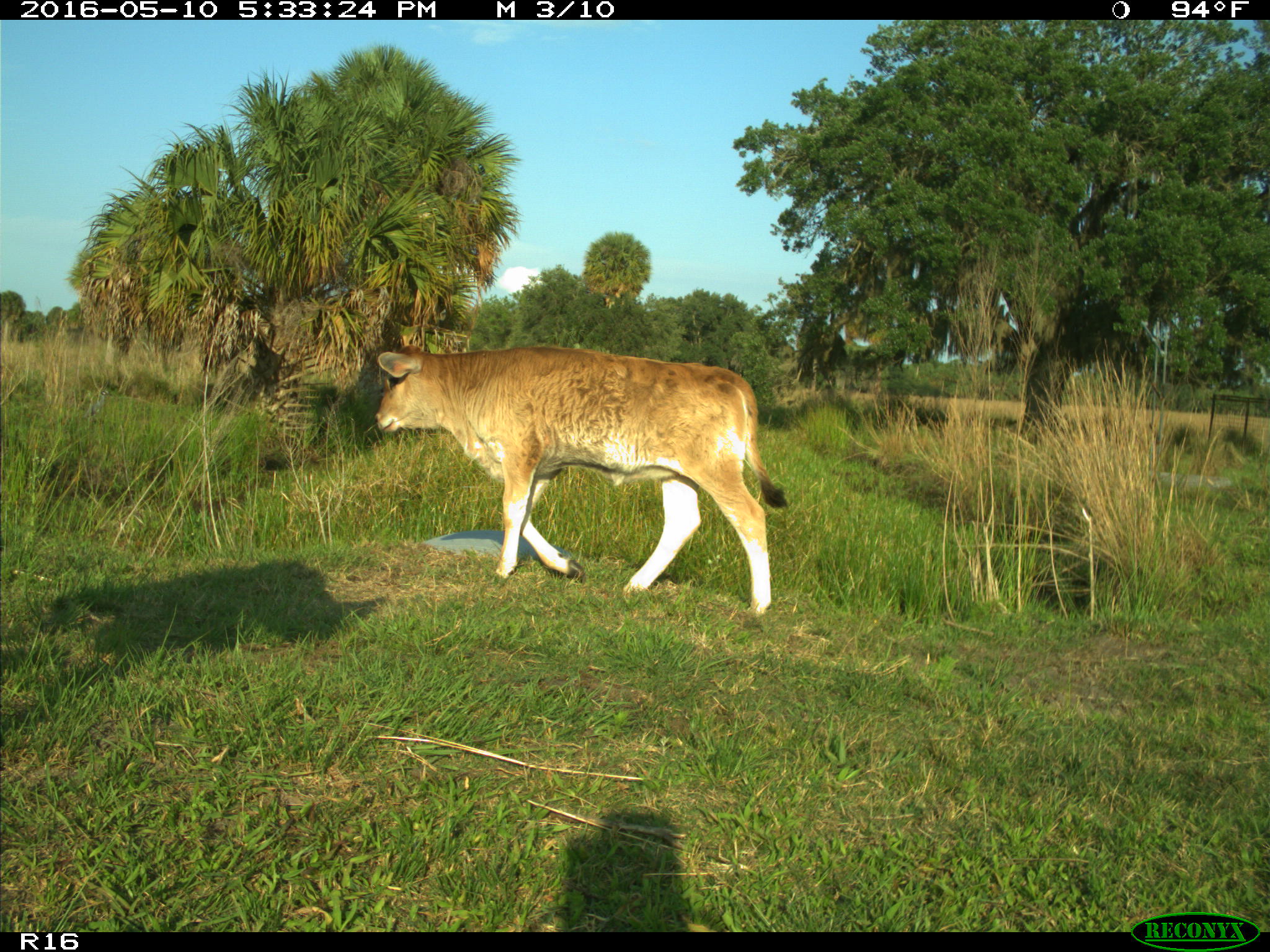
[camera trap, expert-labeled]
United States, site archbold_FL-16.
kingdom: Animalia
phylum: Chordata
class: Mammalia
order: Artiodactyla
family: Bovidae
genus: Bos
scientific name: Bos taurus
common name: domestic cow